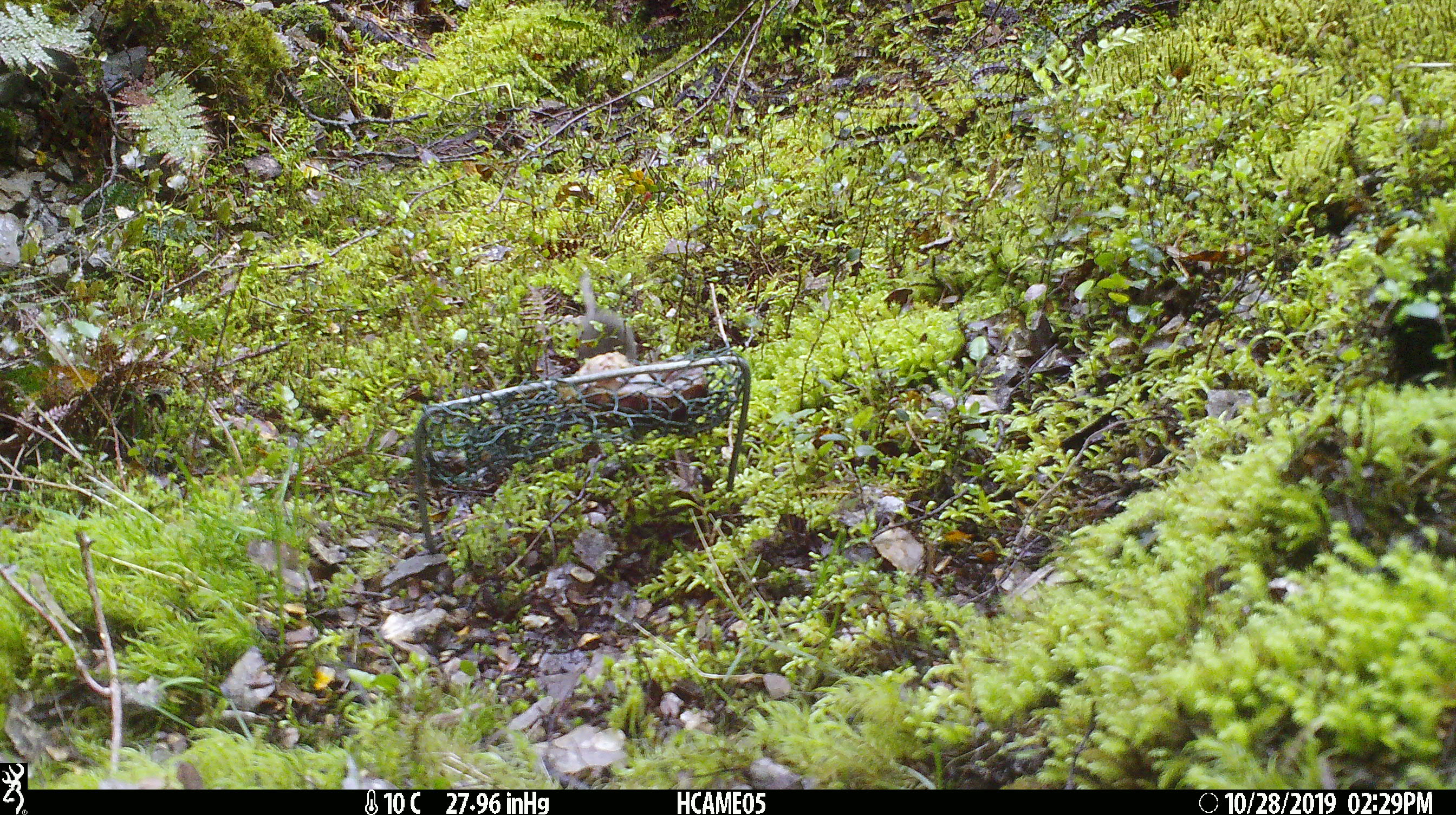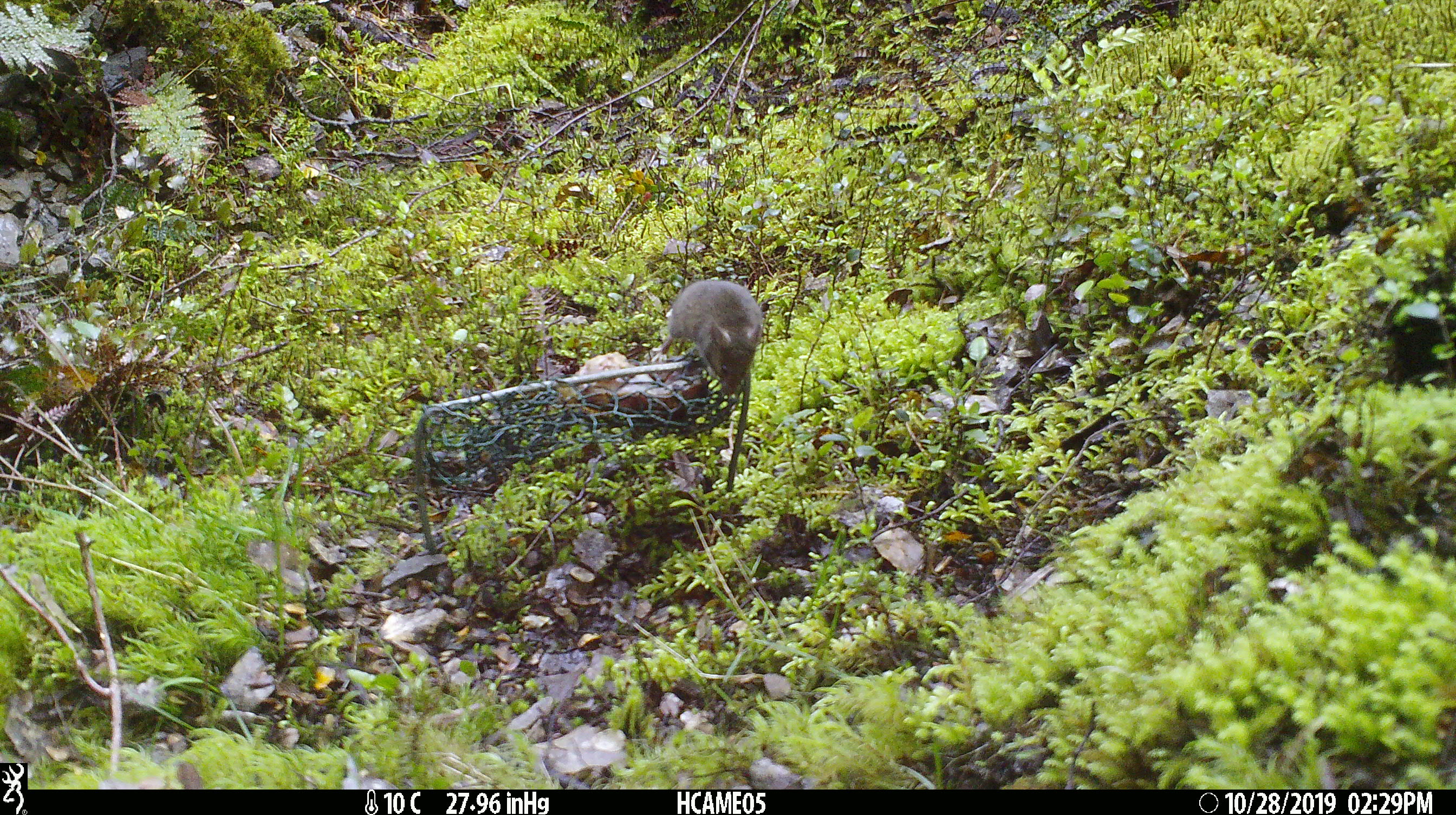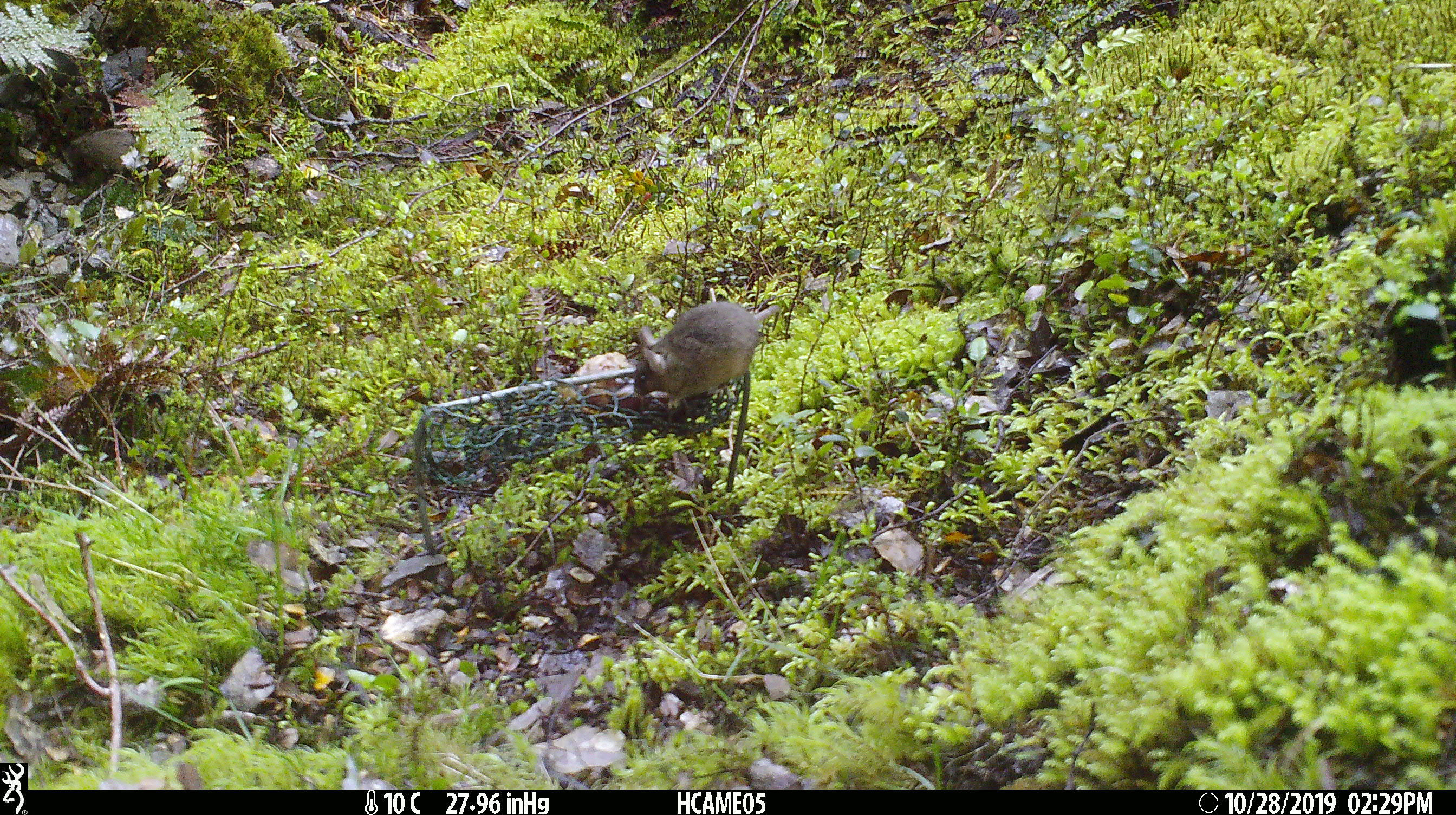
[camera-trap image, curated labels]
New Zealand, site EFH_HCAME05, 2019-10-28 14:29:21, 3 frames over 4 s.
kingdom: Animalia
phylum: Chordata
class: Mammalia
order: Rodentia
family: Muridae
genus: Mus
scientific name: Mus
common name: mouse